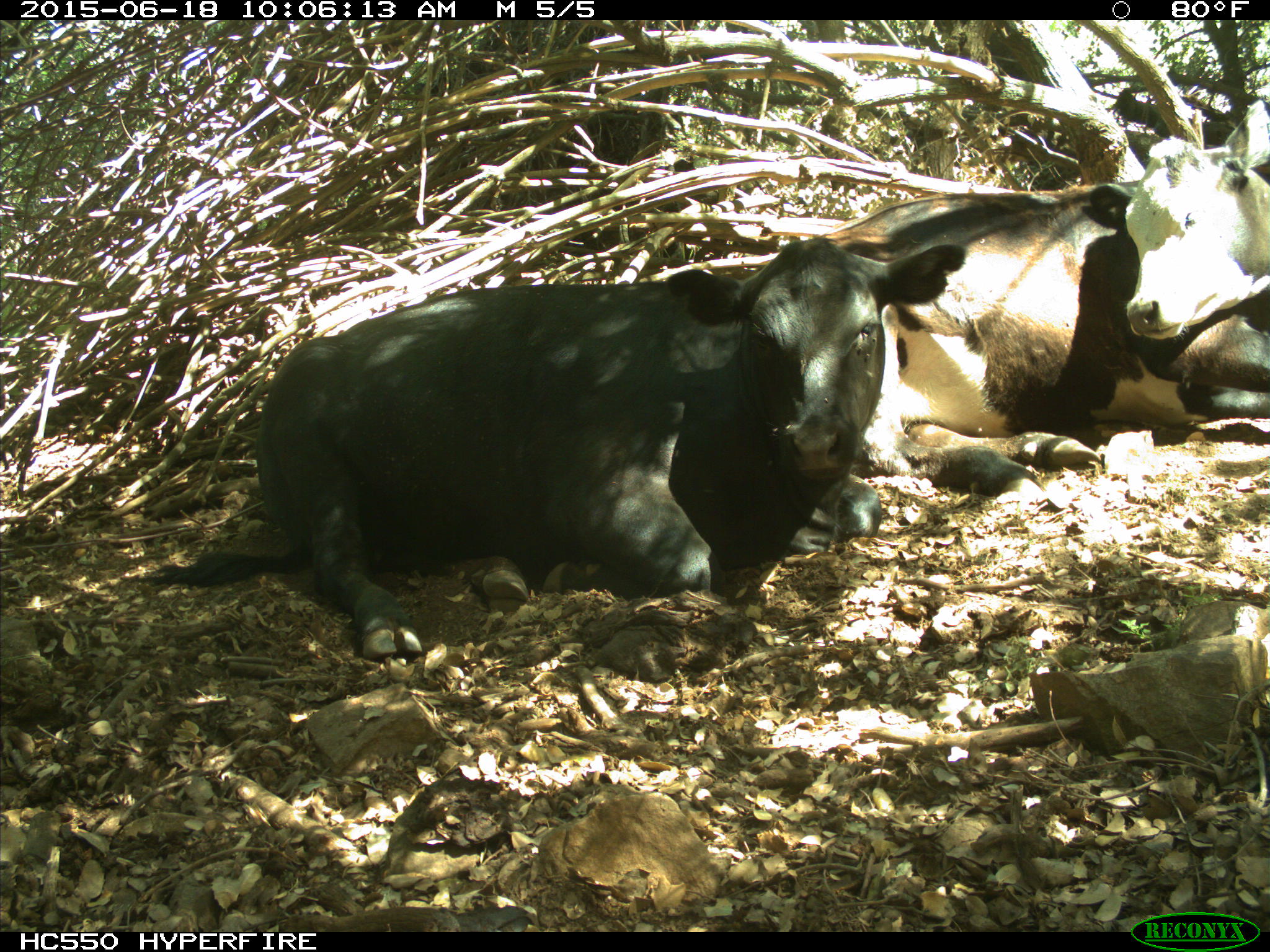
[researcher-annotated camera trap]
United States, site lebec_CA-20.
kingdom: Animalia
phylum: Chordata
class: Mammalia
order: Artiodactyla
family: Bovidae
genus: Bos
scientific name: Bos taurus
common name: domestic cow